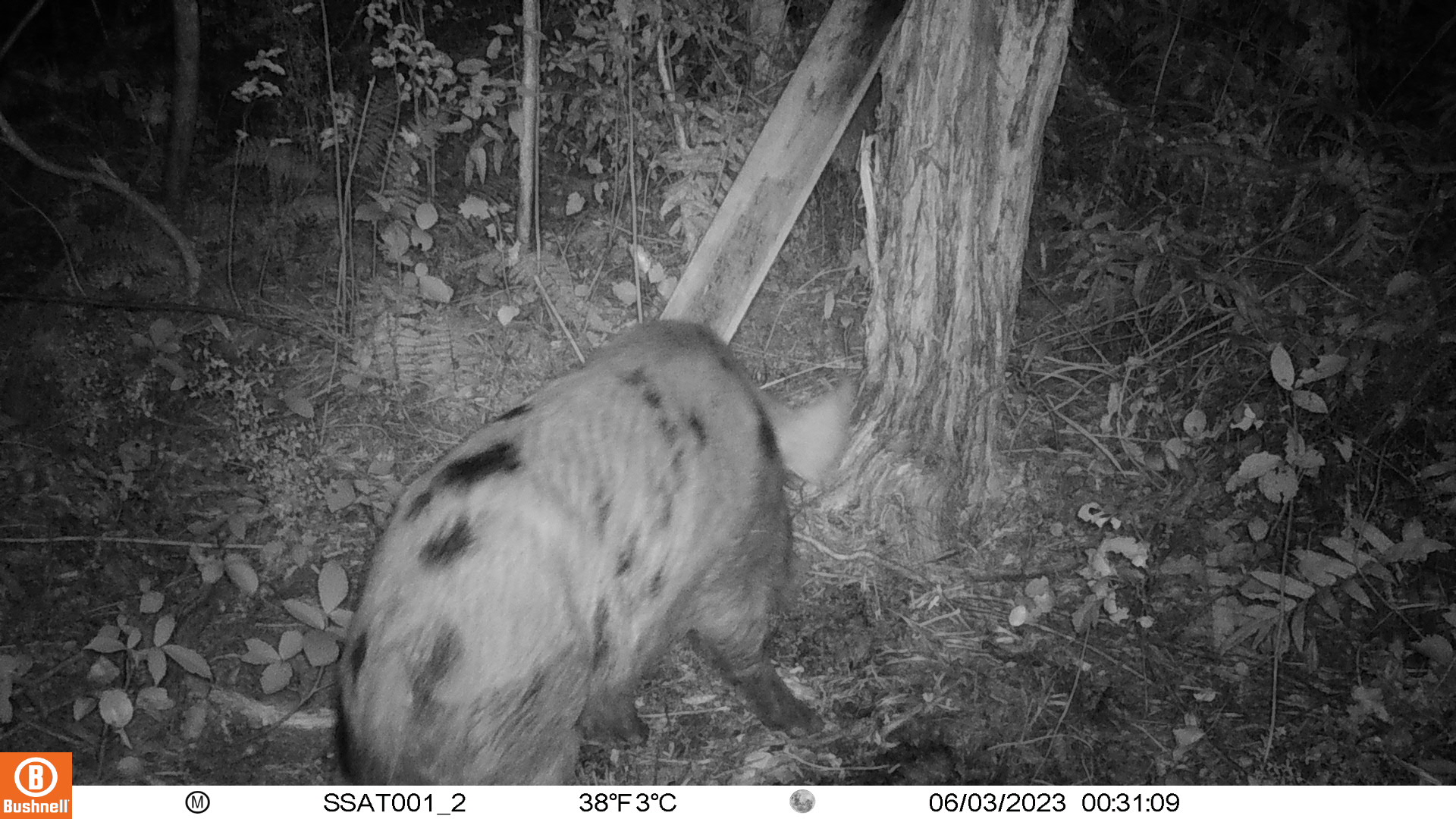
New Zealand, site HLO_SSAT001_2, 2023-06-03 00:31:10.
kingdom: Animalia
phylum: Chordata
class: Mammalia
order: Artiodactyla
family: Suidae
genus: Sus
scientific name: Sus scrofa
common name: pig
Pig (Sus scrofa).